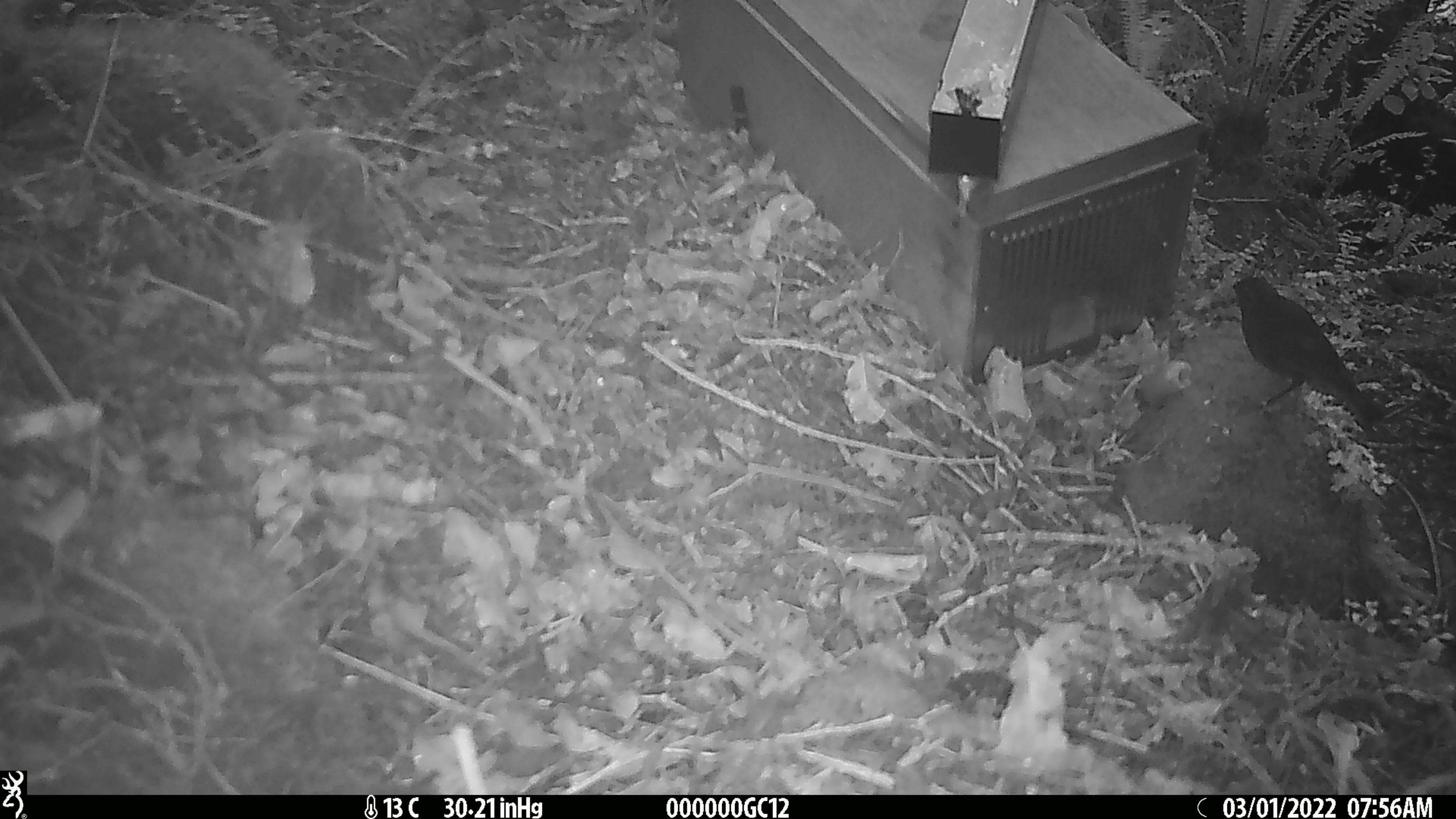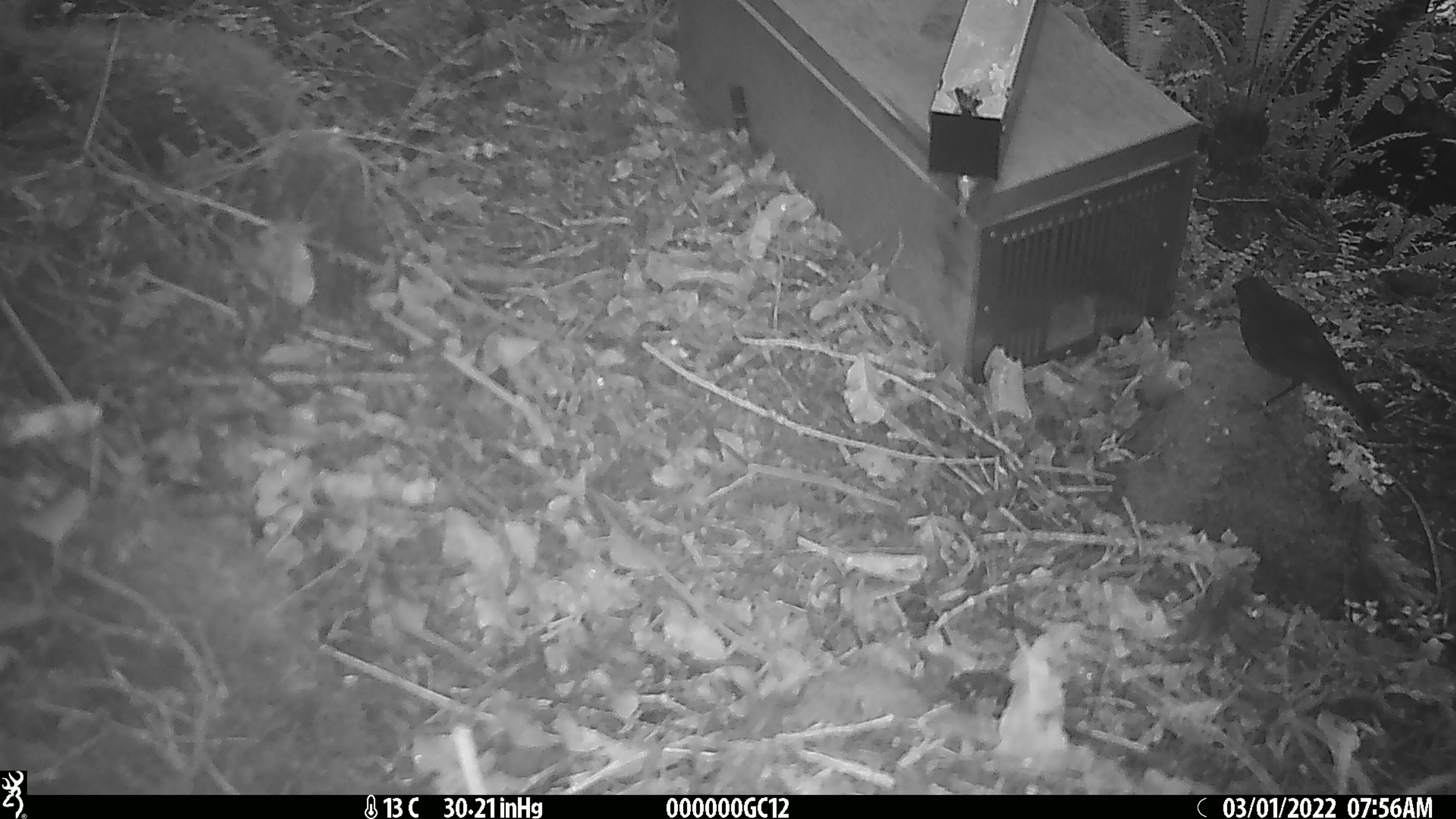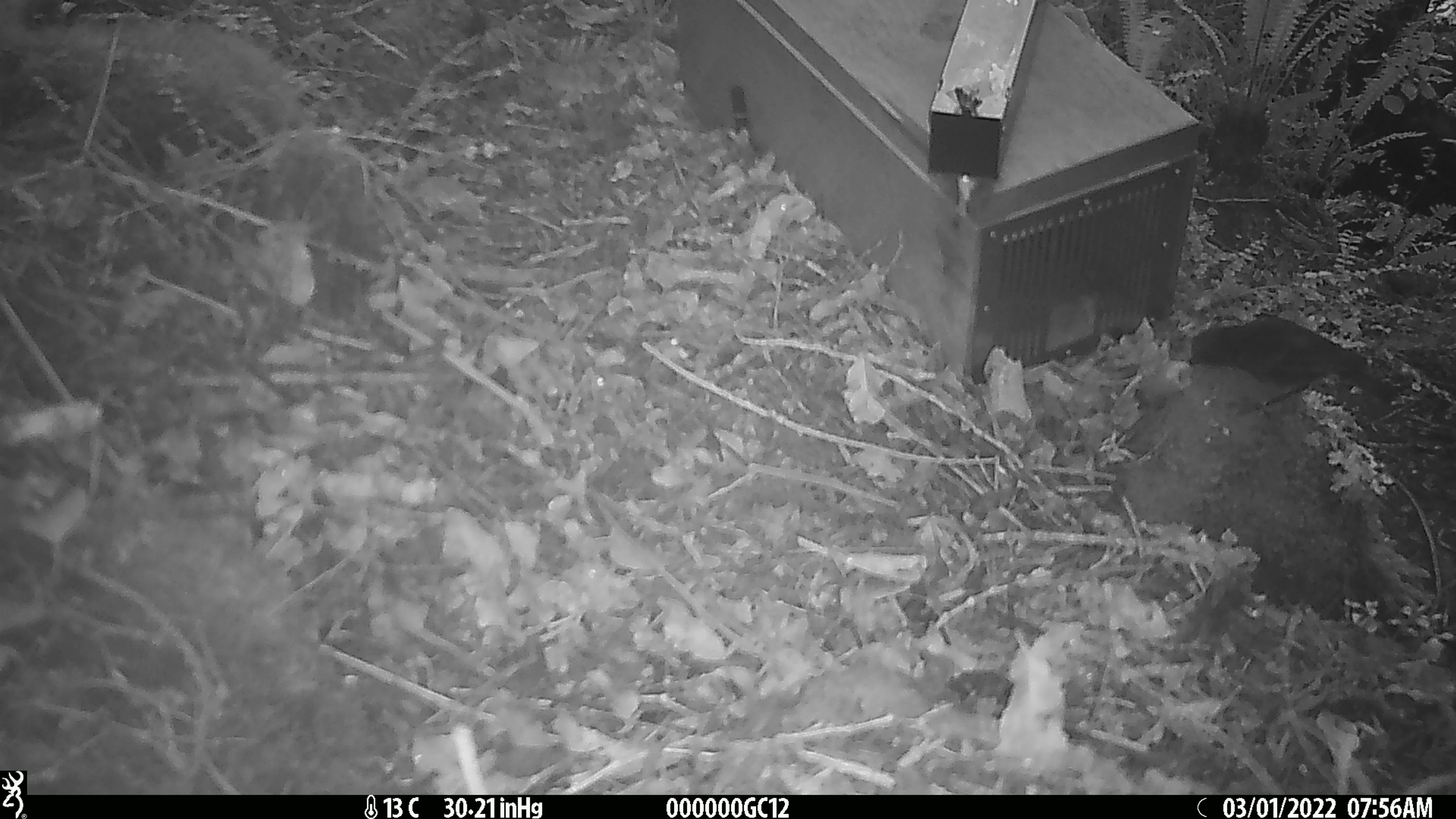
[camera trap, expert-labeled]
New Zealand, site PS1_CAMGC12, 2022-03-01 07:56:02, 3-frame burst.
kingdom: Animalia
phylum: Chordata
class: Aves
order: Passeriformes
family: Petroicidae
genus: Petroica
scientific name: Petroica australis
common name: new zealand robin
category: robin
Robin (new zealand robin) (Petroica australis).